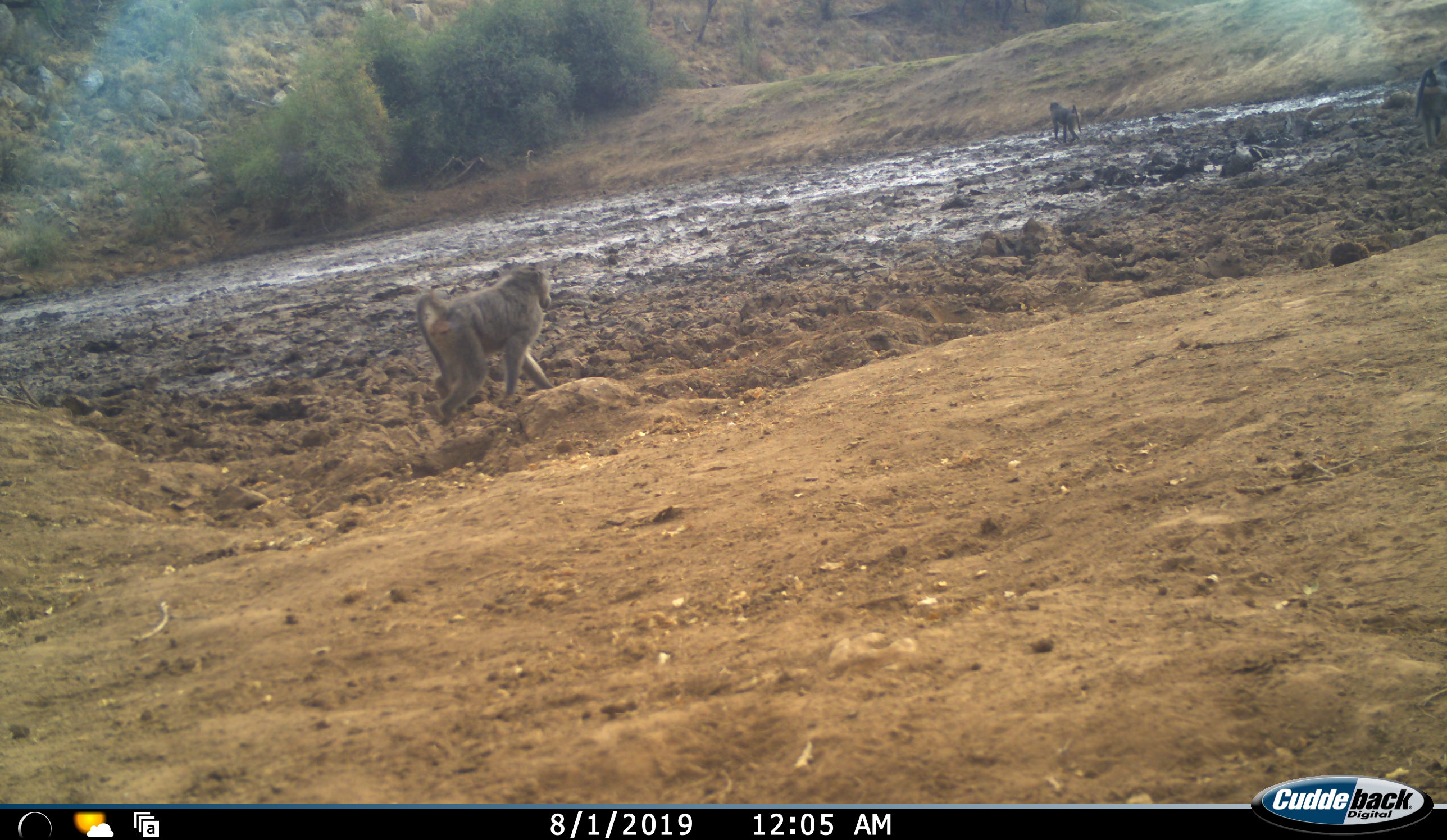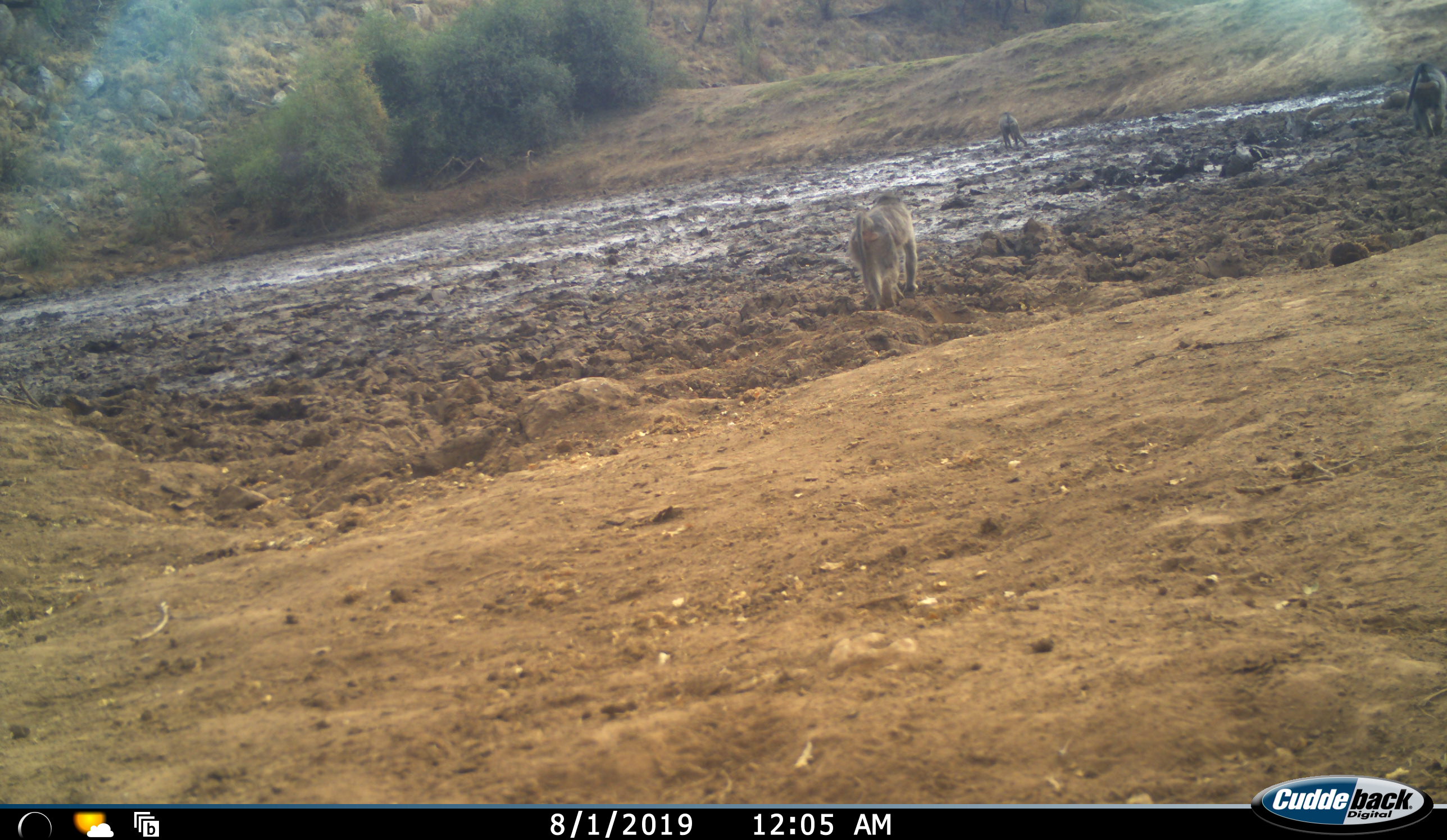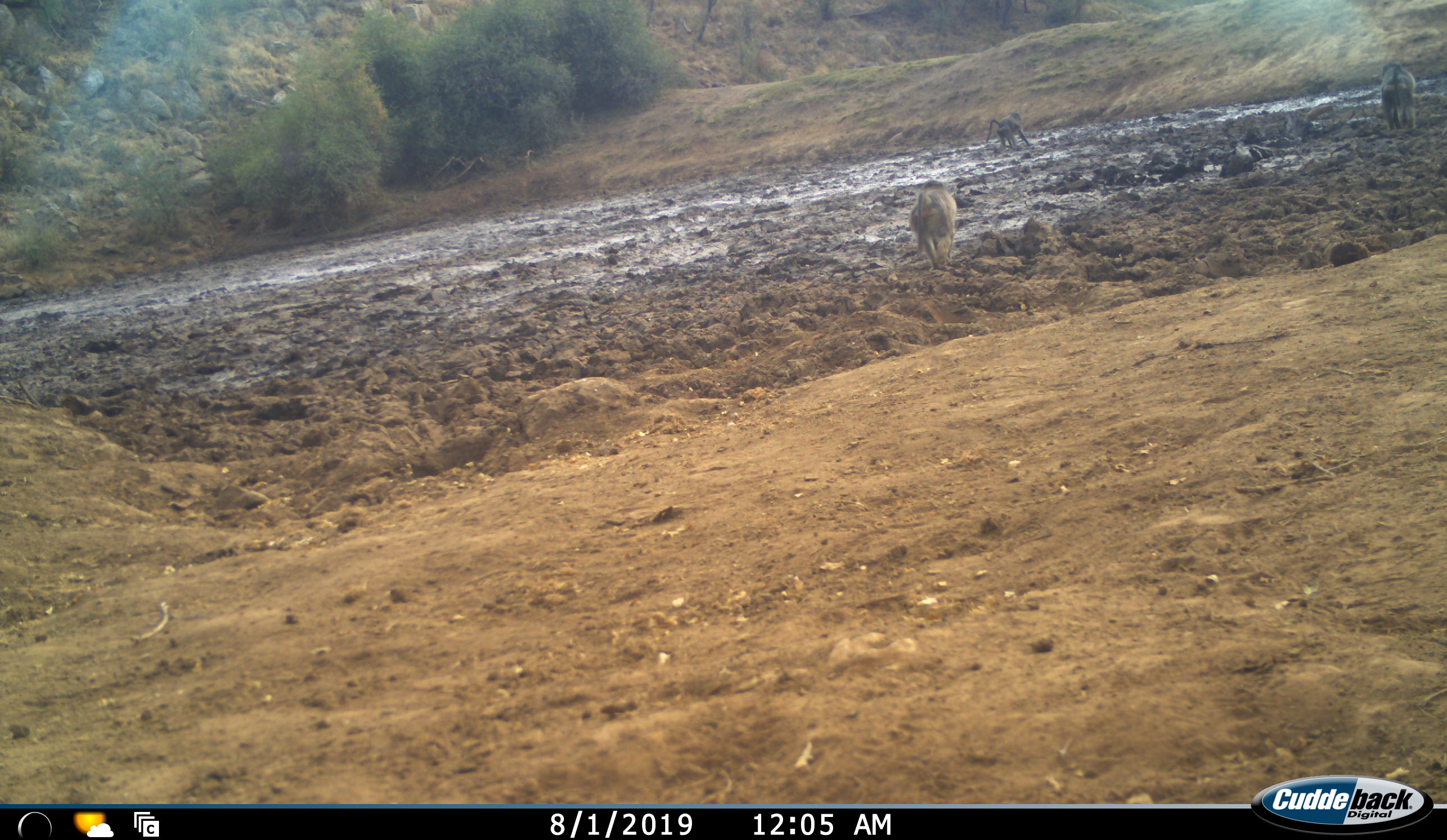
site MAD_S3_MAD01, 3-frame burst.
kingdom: Animalia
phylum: Chordata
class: Mammalia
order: Primates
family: Cercopithecidae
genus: Papio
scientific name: Papio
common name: baboon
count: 3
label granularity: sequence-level